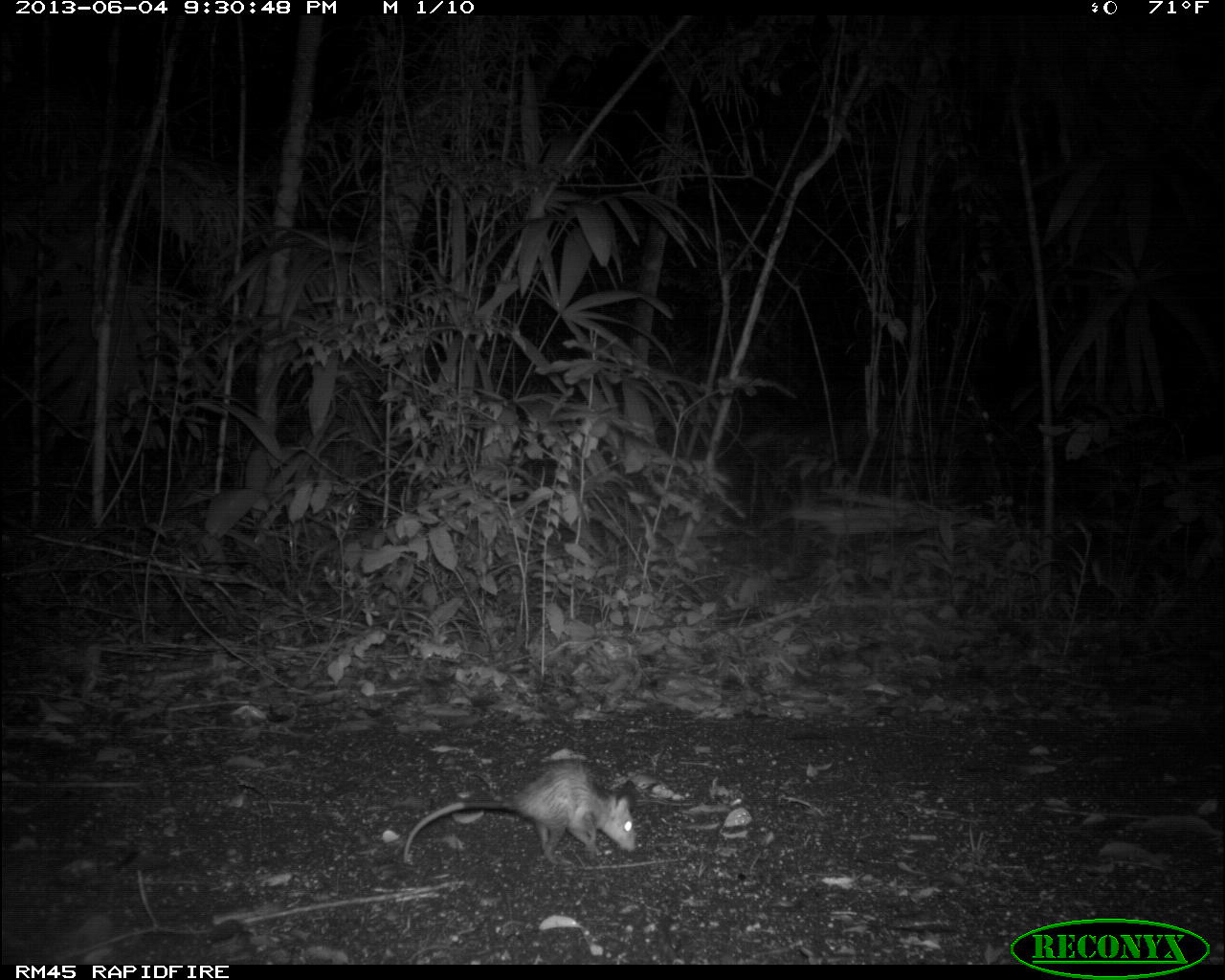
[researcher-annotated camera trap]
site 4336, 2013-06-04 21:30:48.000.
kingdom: Animalia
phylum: Chordata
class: Mammalia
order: Didelphimorphia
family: Didelphidae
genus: Didelphis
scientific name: Didelphis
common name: american opossums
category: didelphis sp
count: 1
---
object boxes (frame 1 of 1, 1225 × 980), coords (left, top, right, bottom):
didelphis sp: (401, 763, 638, 866)